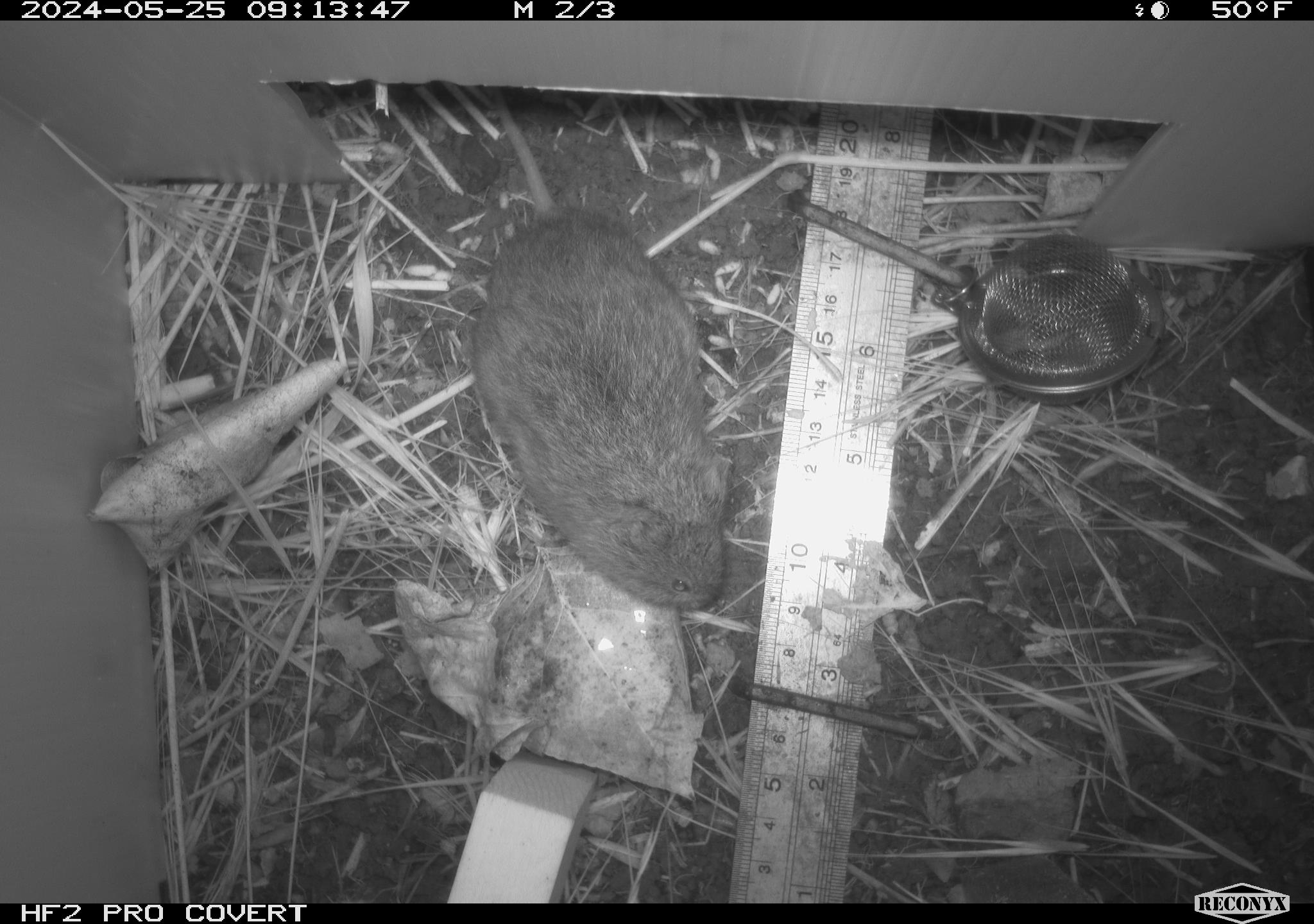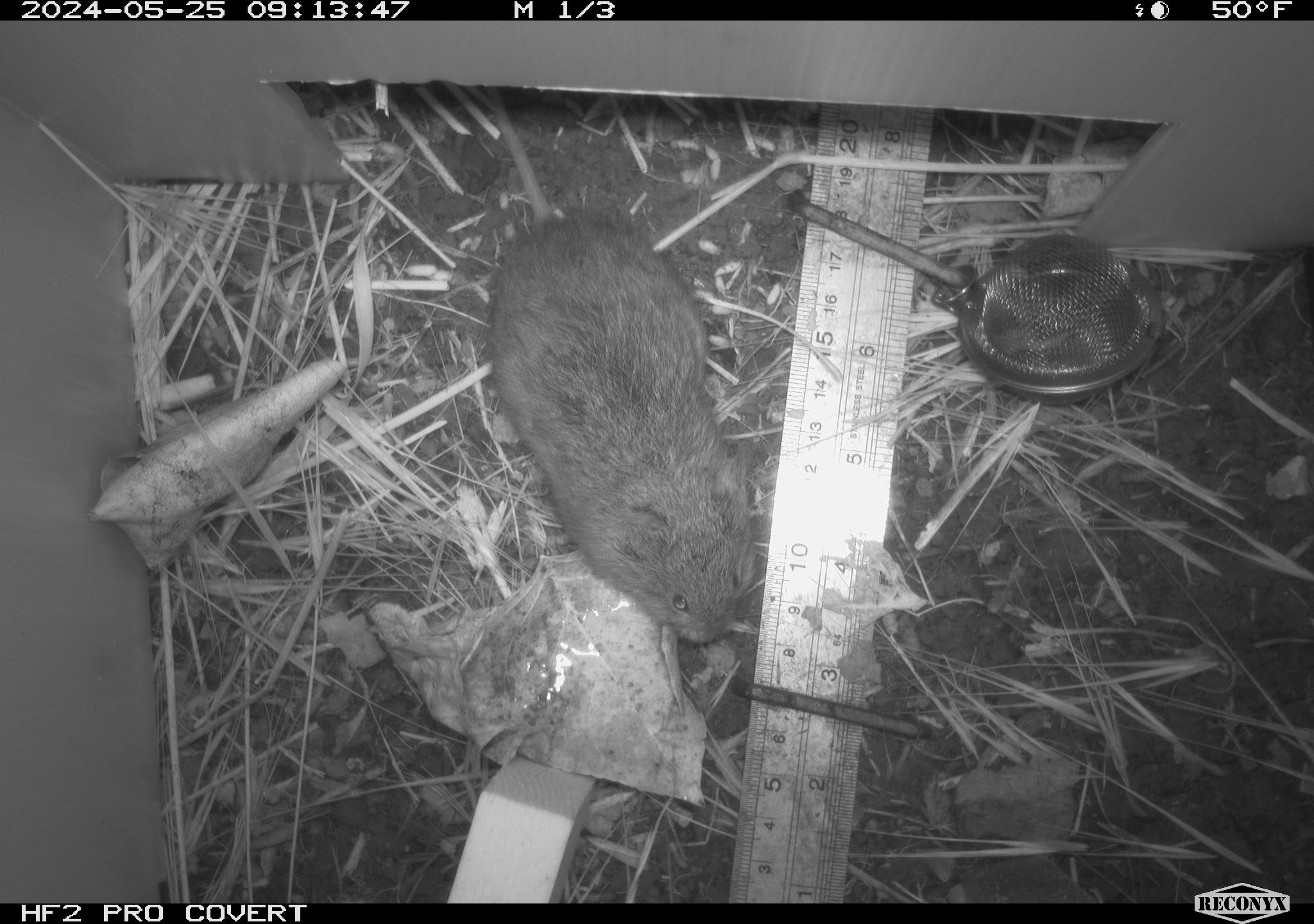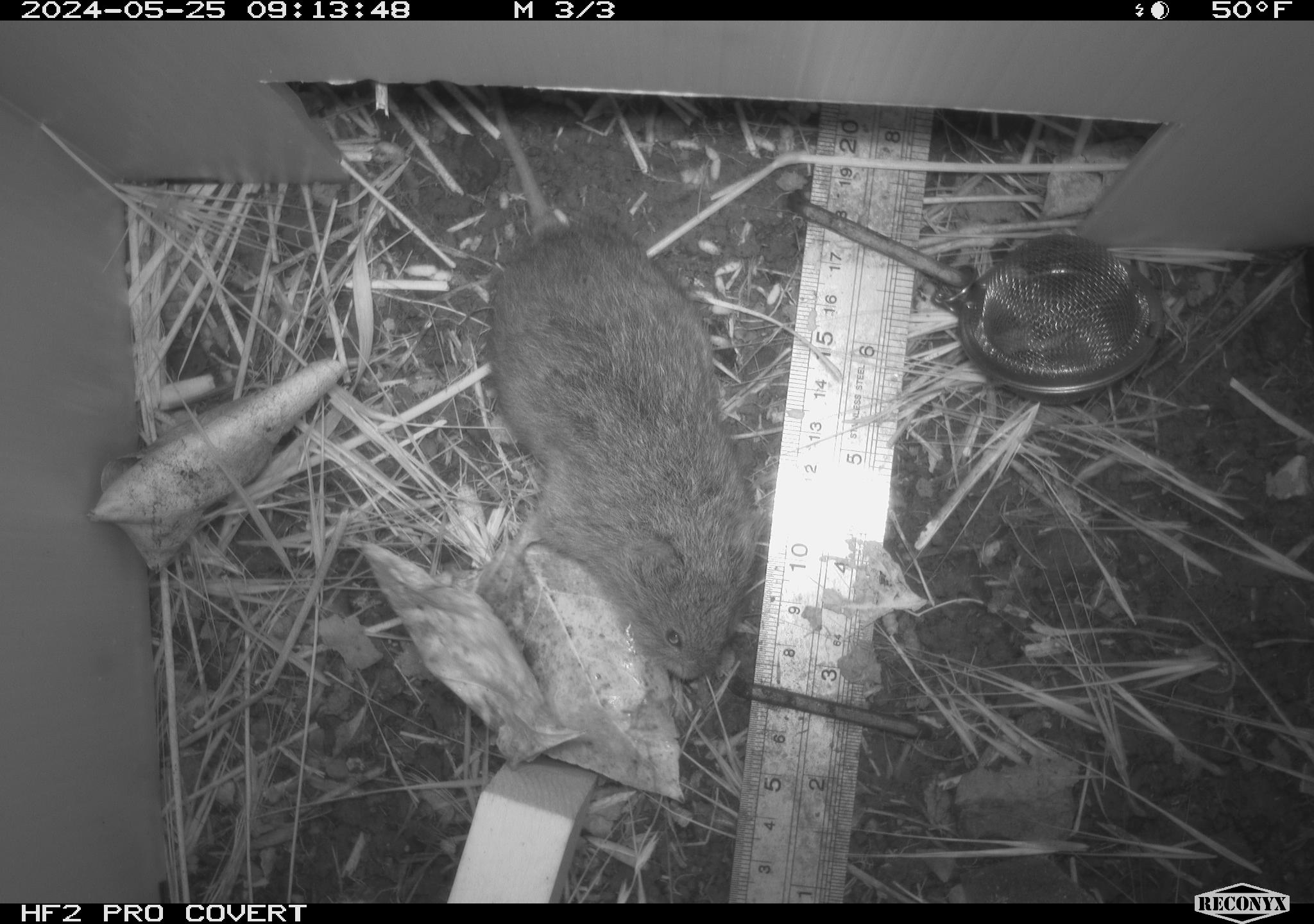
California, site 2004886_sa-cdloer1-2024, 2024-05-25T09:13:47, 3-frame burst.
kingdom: Animalia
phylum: Chordata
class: Mammalia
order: Rodentia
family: Cricetidae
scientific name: Arvicolinae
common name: voles, lemmings, and muskrats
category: arvicolinae subfamily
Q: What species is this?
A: Arvicolinae subfamily (voles, lemmings, and muskrats) (Arvicolinae).